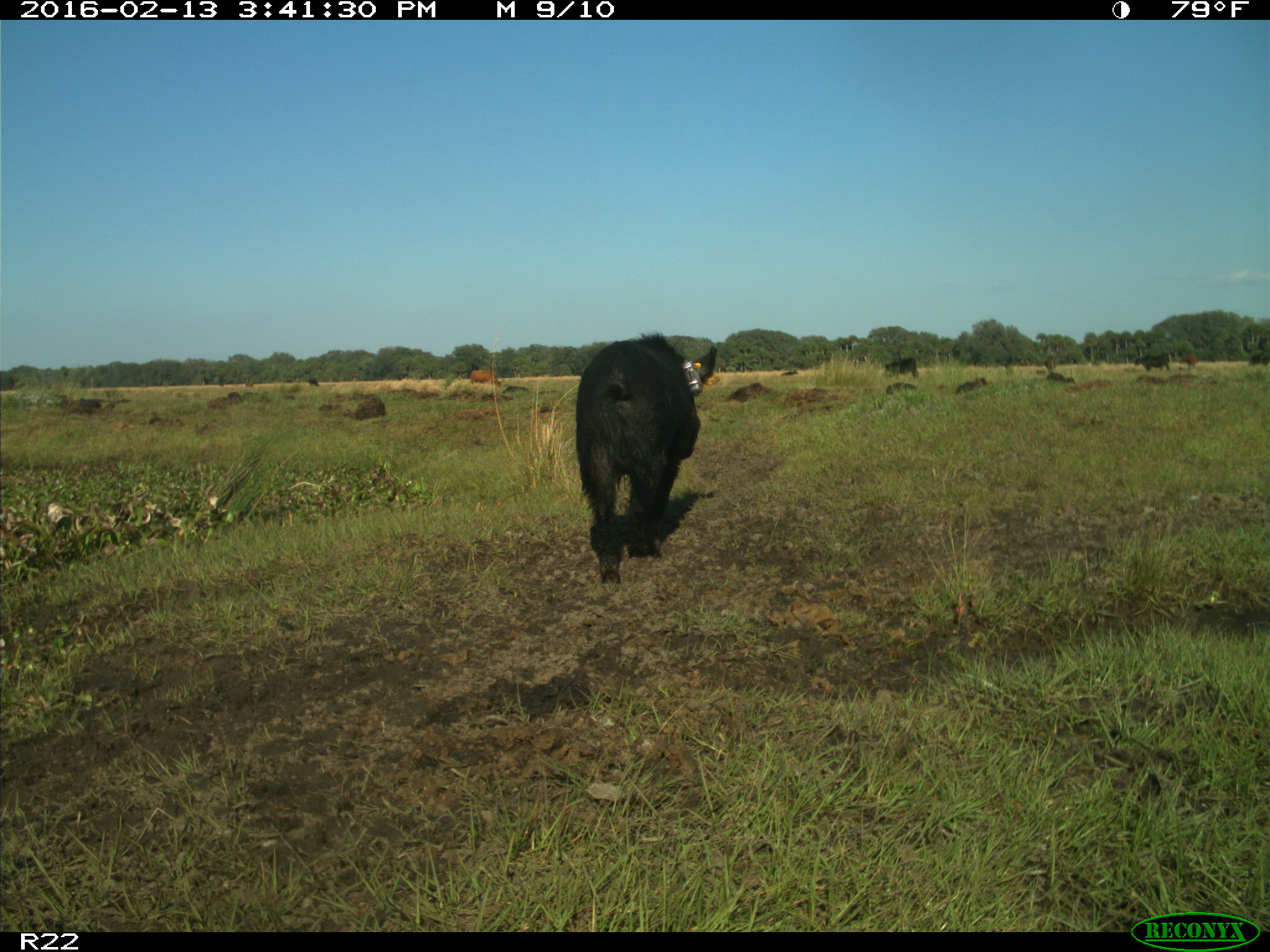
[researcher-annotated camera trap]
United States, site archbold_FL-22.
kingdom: Animalia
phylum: Chordata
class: Mammalia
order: Artiodactyla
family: Suidae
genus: Sus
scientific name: Sus scrofa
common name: wild boar